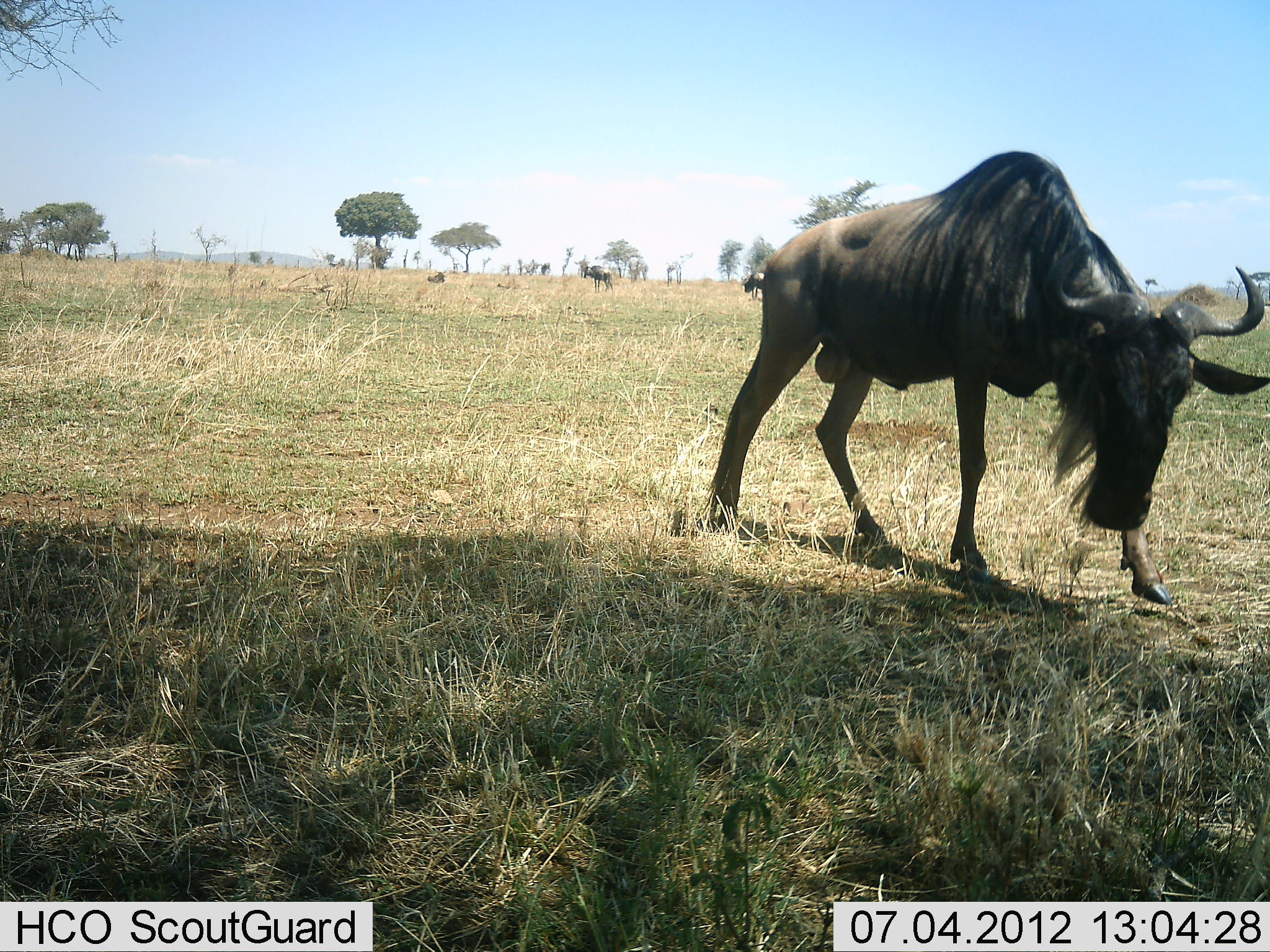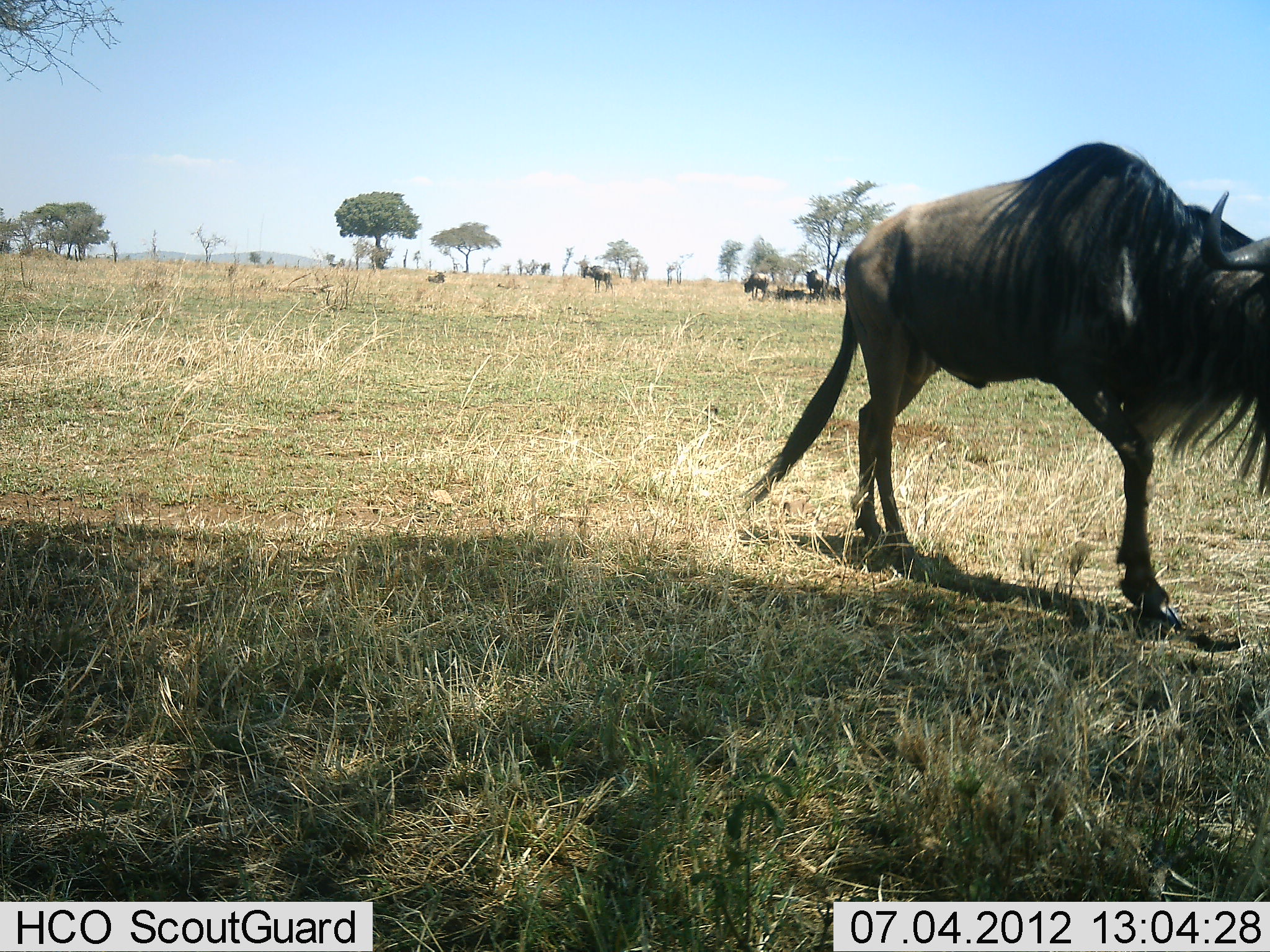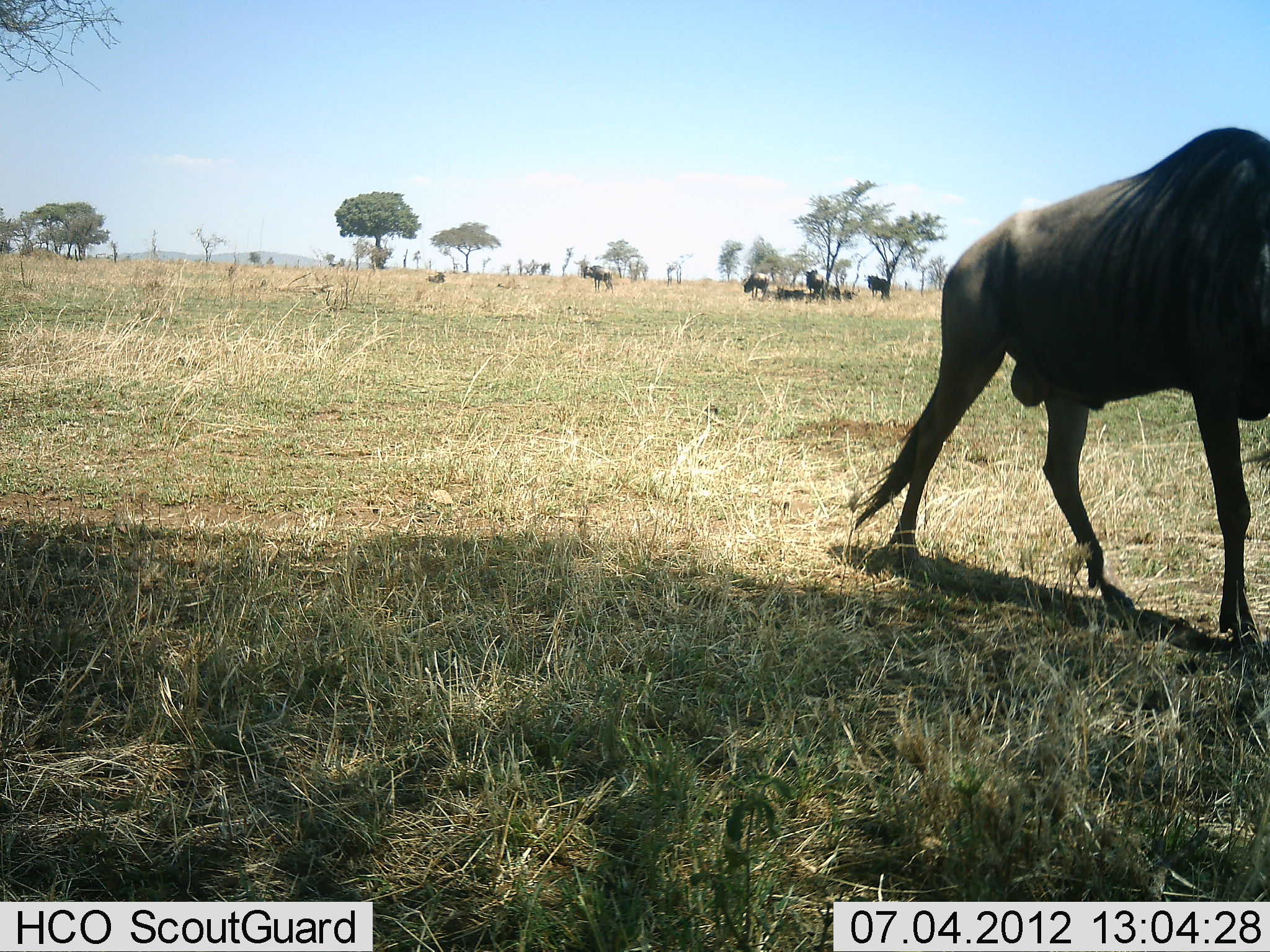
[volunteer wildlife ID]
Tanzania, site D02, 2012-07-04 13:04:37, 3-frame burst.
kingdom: Animalia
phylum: Chordata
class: Mammalia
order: Artiodactyla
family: Bovidae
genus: Connochaetes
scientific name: Connochaetes taurinus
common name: blue wildebeest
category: wildebeest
Wildebeest (blue wildebeest) (Connochaetes taurinus), count 6. Behavior (volunteer vote fractions): standing 40%, resting 60%, moving 90%, interacting 0%. Young present (vote fraction): 0%. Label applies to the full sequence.